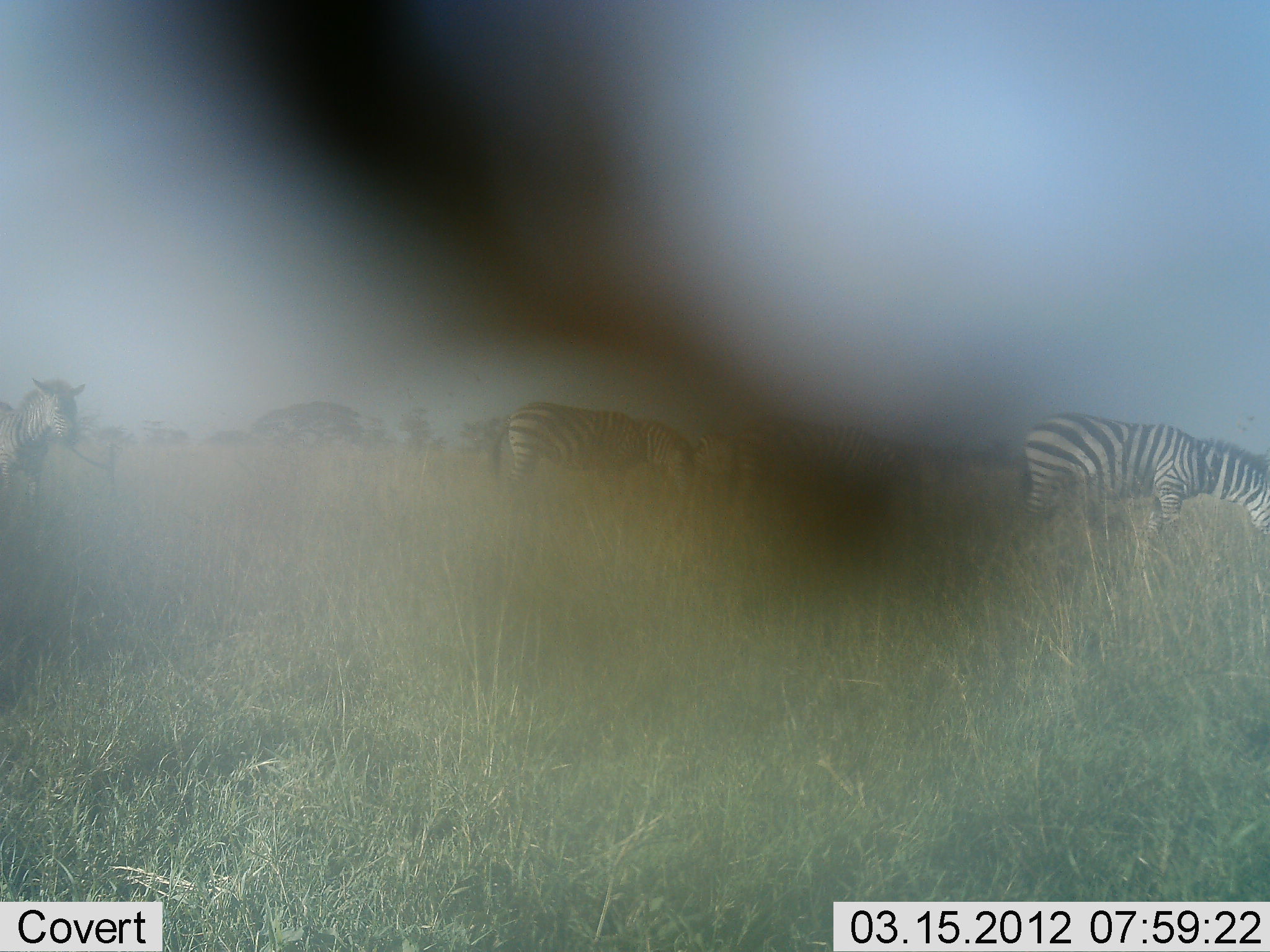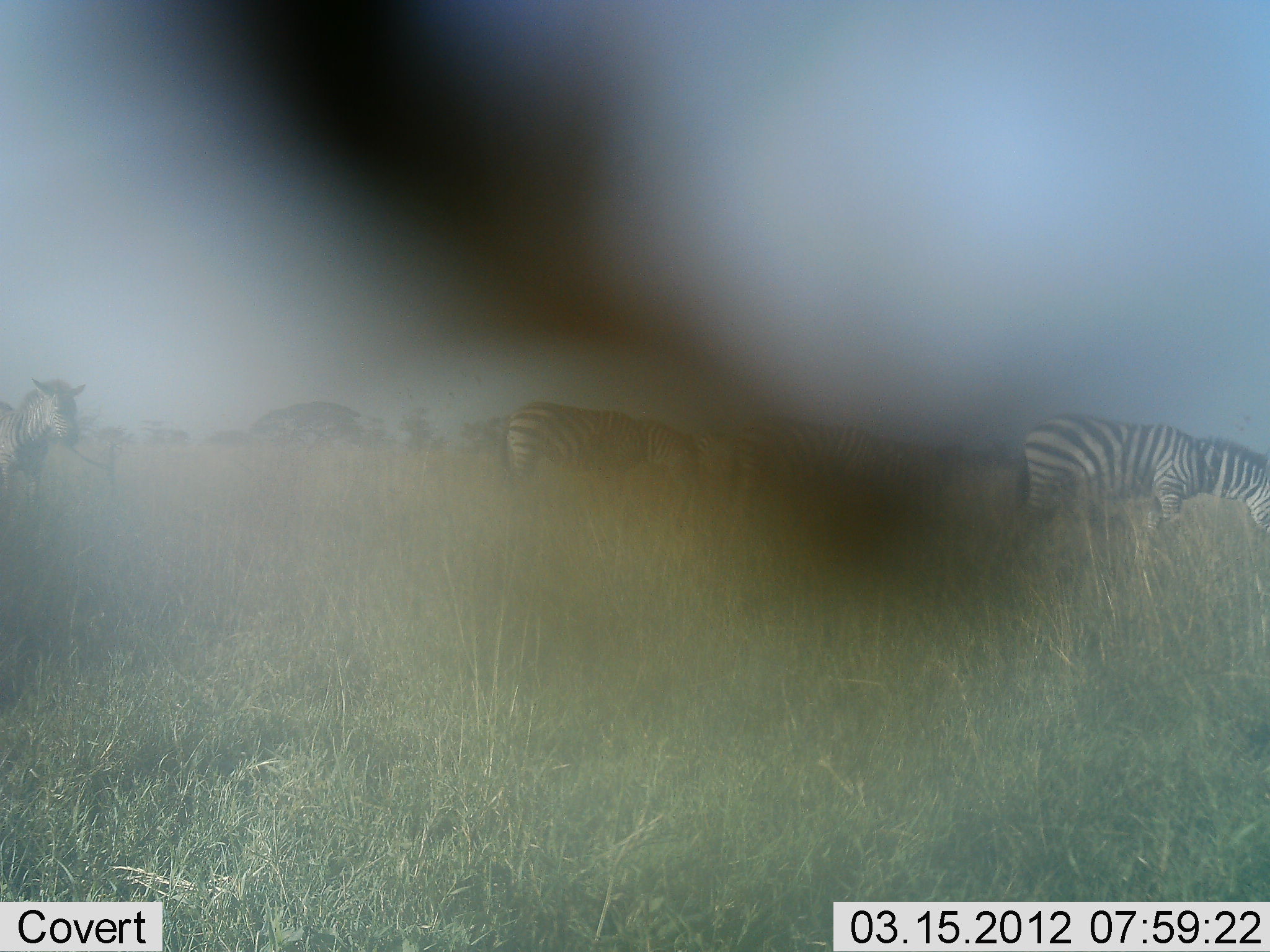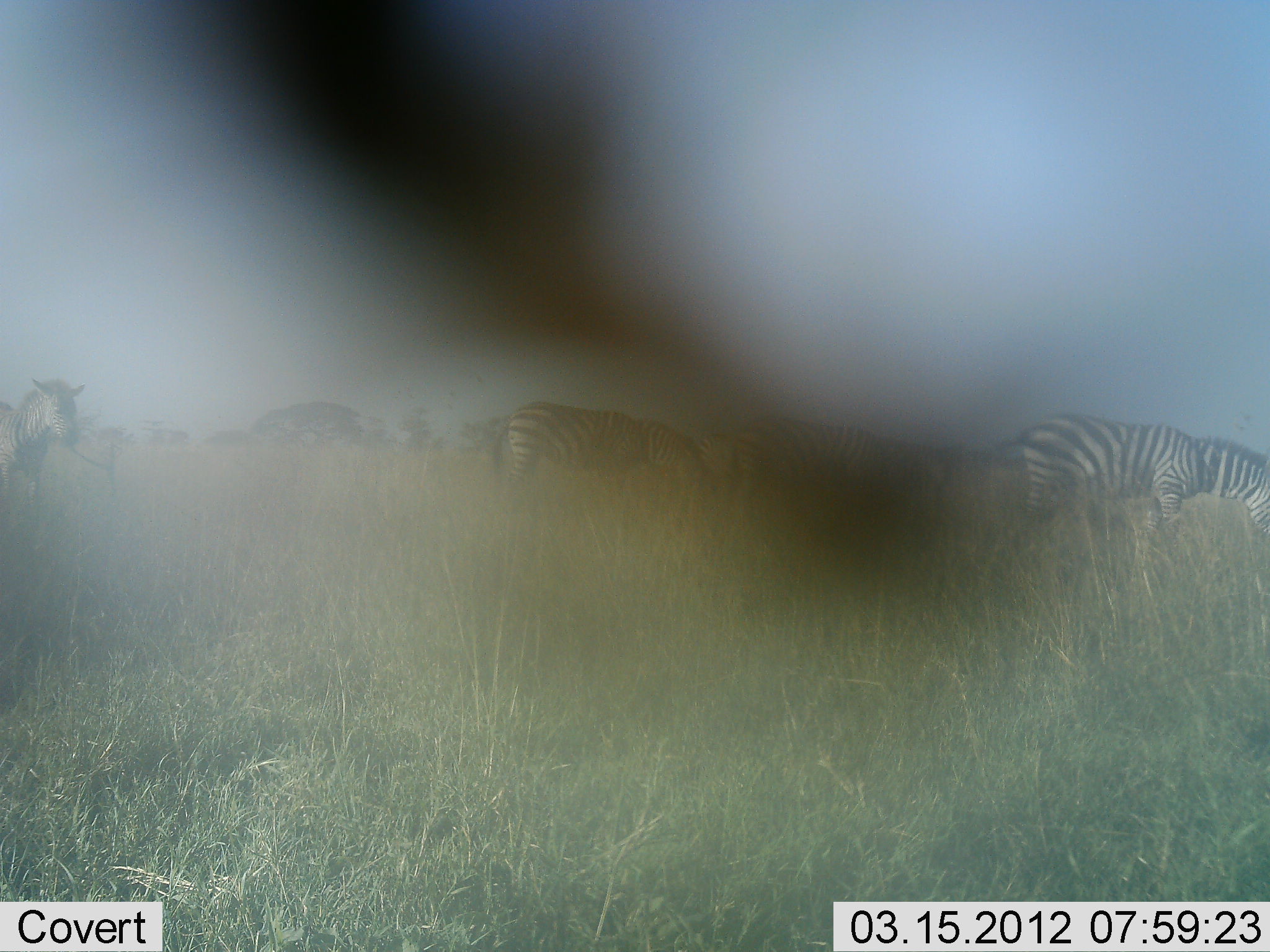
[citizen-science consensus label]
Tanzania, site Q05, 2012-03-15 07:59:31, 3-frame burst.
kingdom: Animalia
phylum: Chordata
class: Mammalia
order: Perissodactyla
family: Equidae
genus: Equus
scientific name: Equus quagga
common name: plains zebra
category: zebra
Zebra (plains zebra) (Equus quagga), count 5. Behavior (volunteer vote fractions): standing 47%, resting 0%, moving 7%, interacting 0%. Young present (vote fraction): 3%. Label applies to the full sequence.